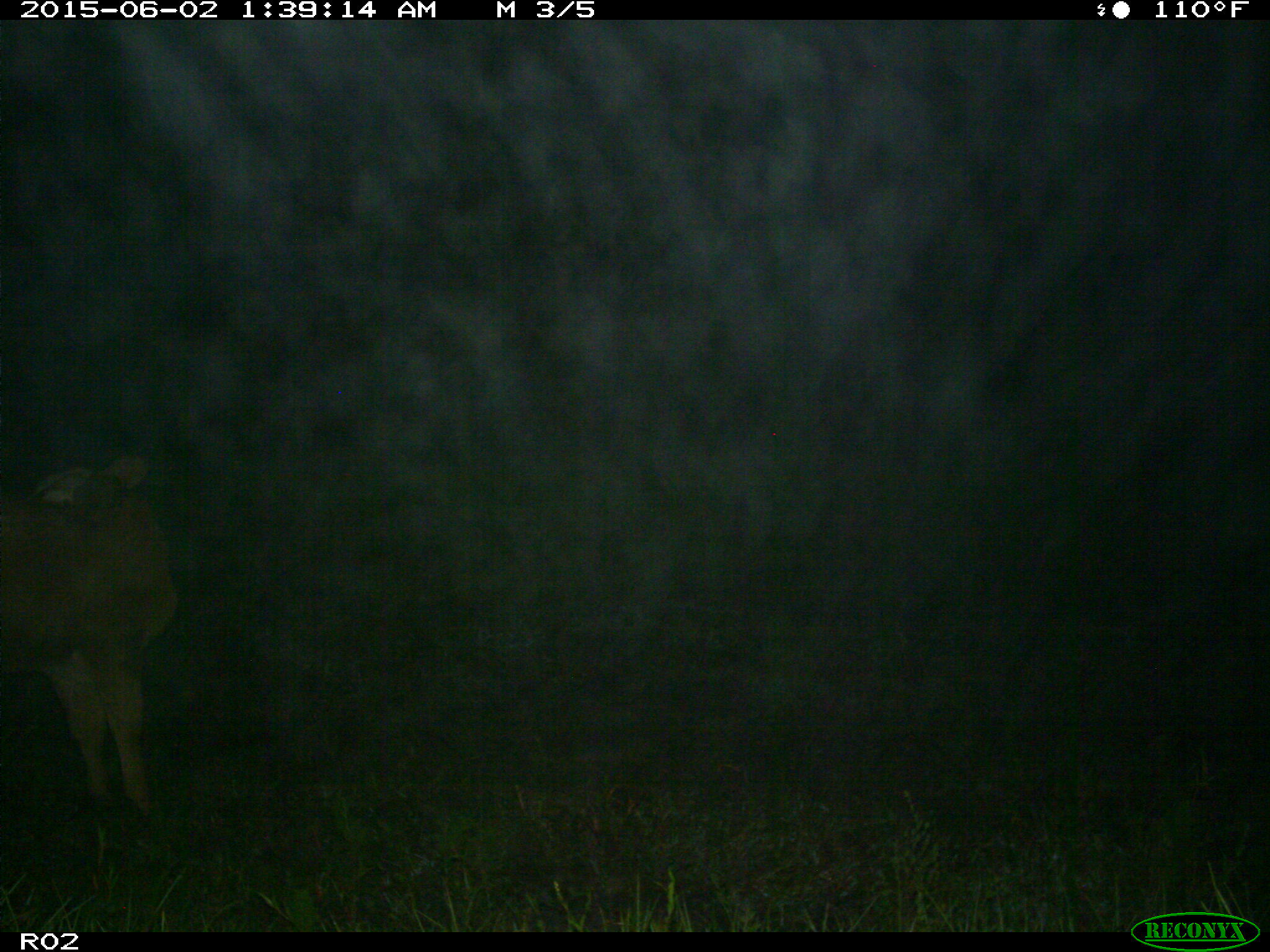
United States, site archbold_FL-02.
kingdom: Animalia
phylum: Chordata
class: Mammalia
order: Artiodactyla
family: Bovidae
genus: Bos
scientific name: Bos taurus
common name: domestic cow